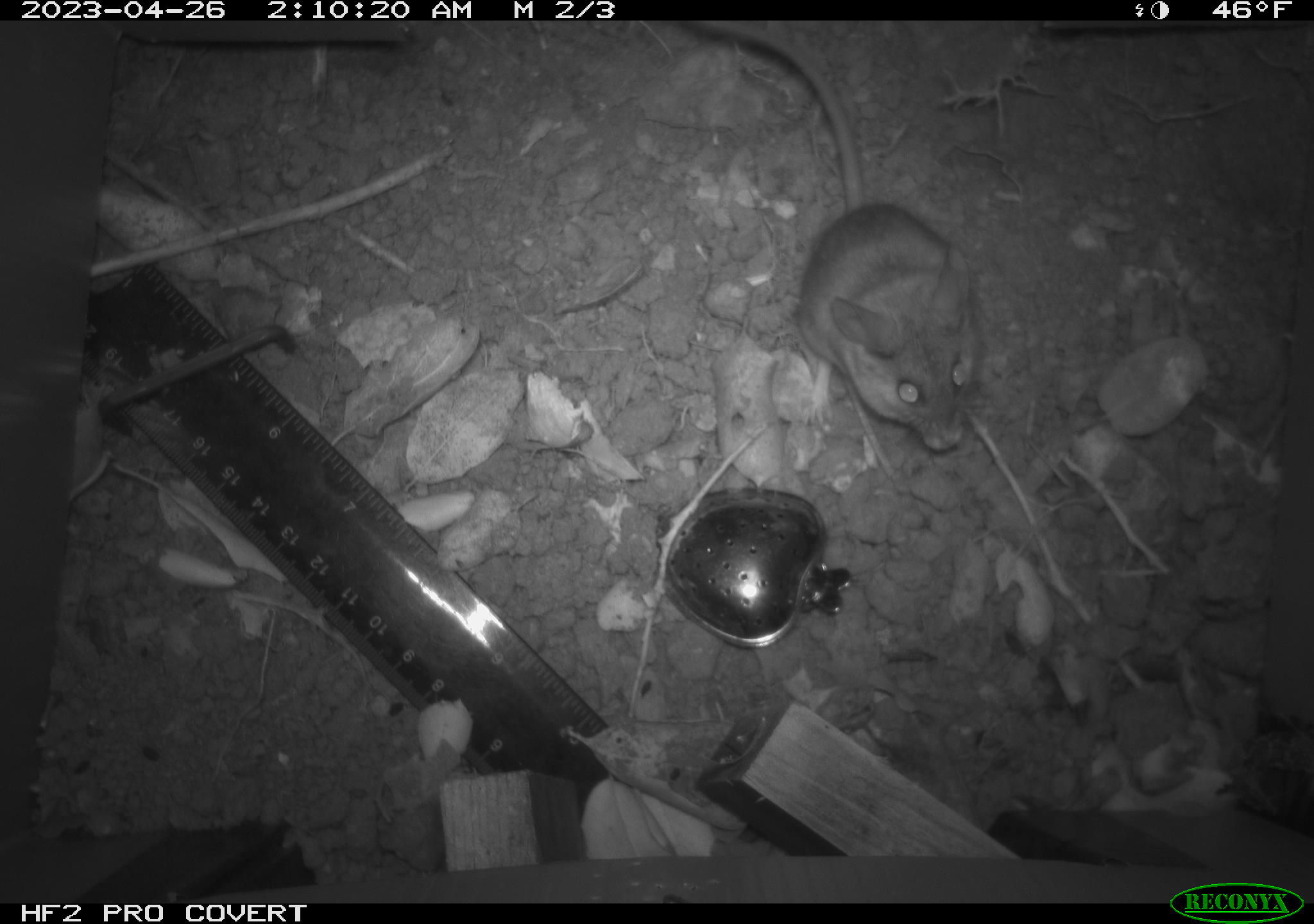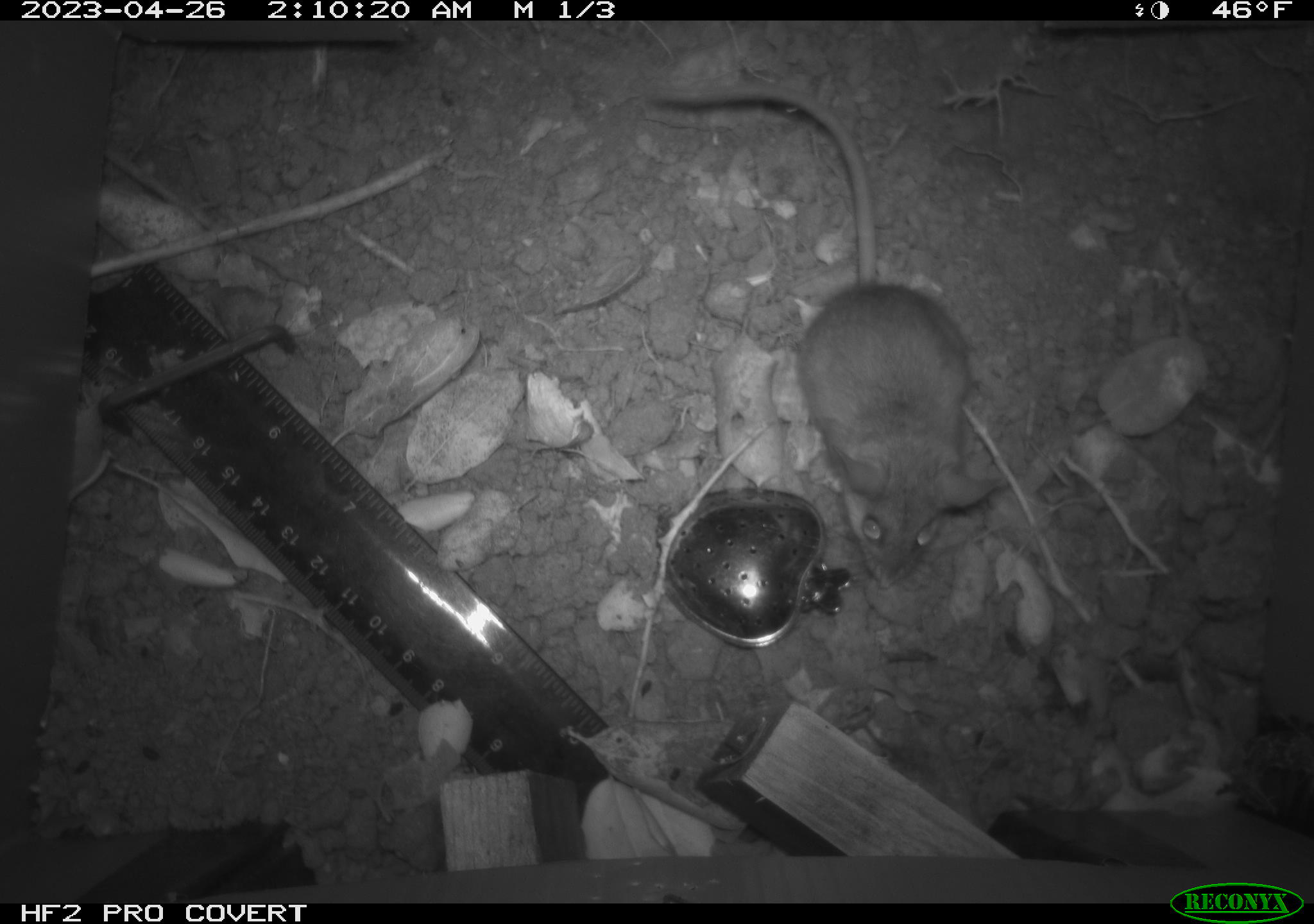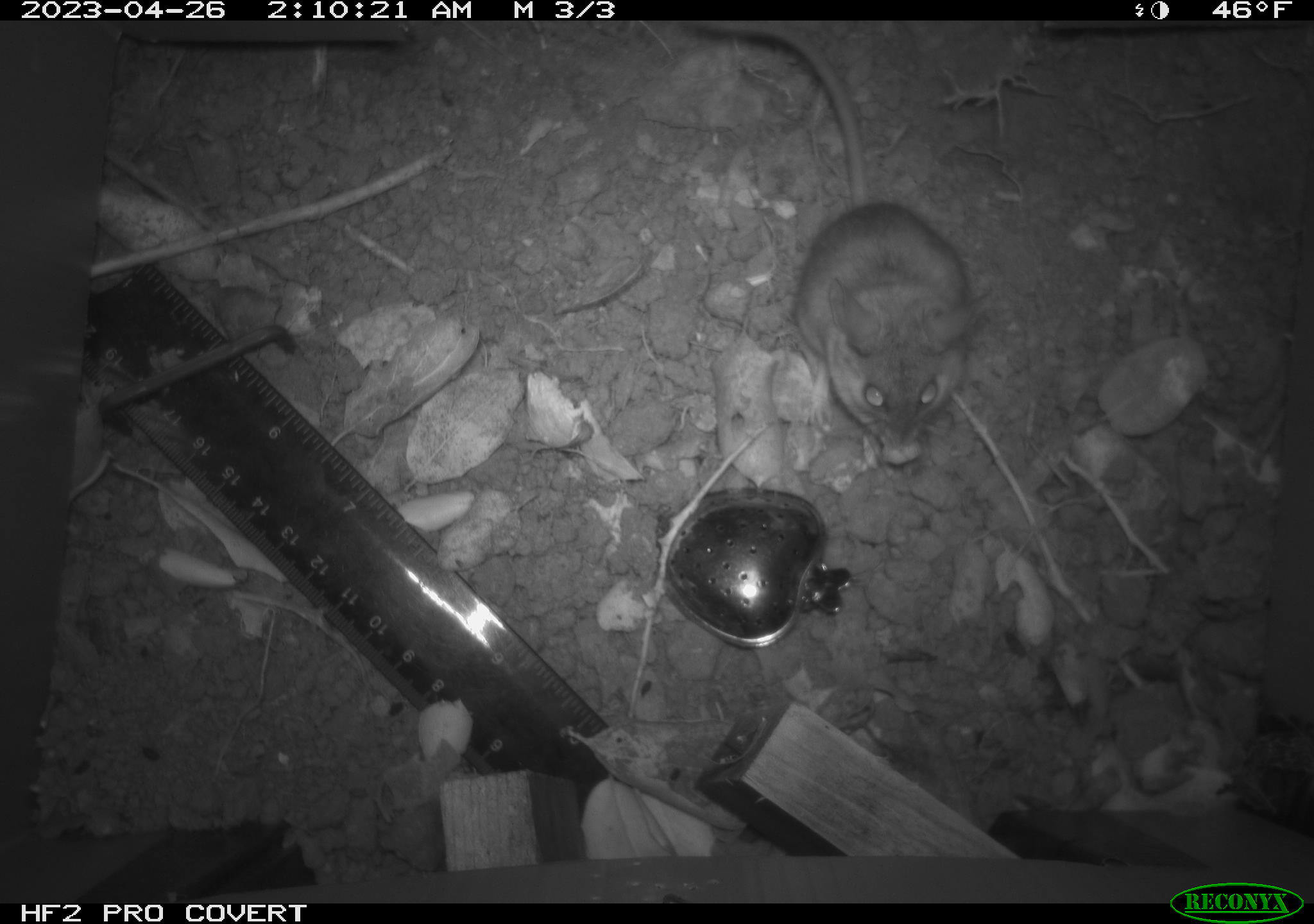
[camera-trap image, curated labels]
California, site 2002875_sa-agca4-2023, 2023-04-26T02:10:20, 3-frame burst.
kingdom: Animalia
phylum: Chordata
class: Mammalia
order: Rodentia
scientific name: Rodentia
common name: mouse species